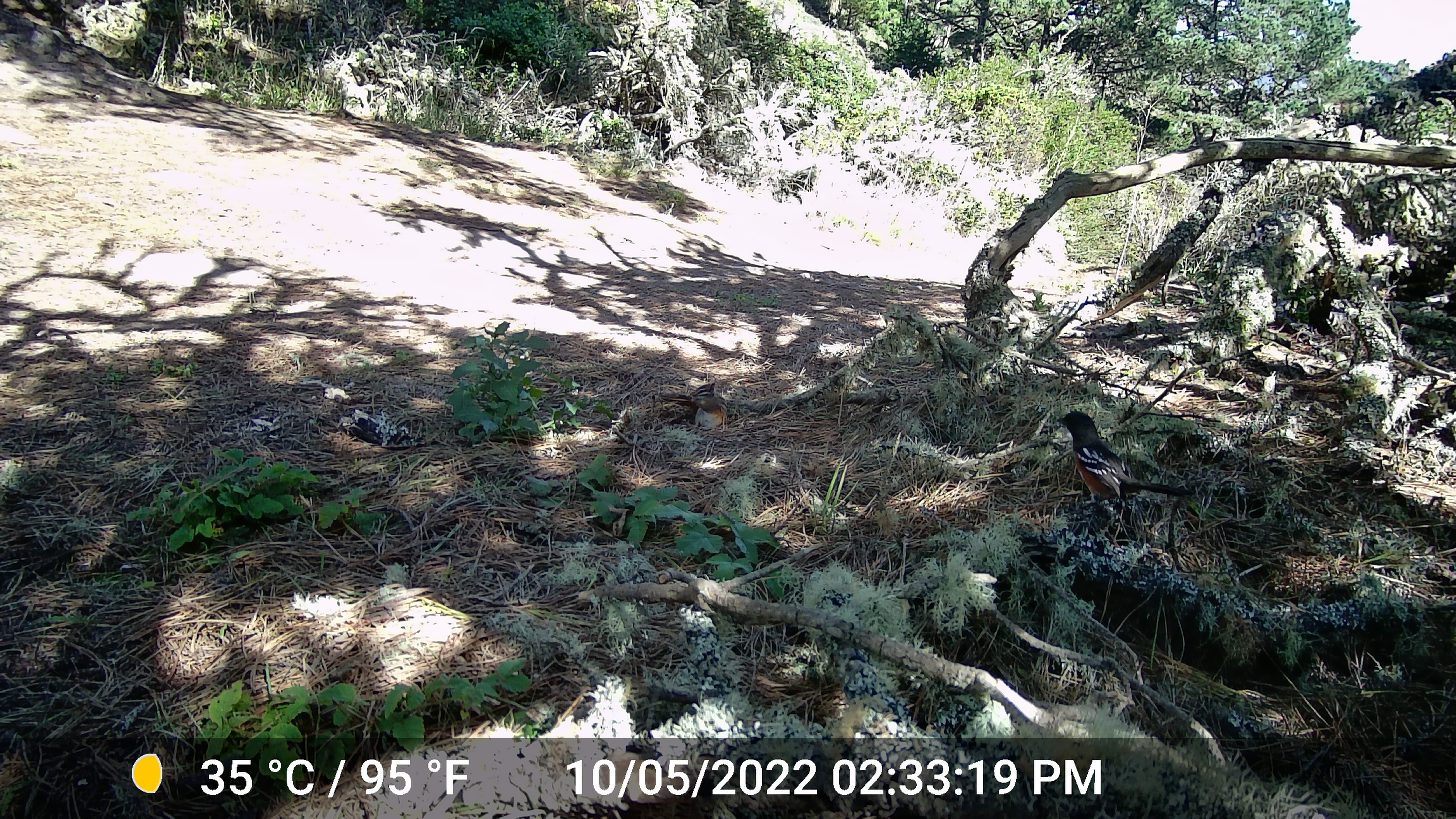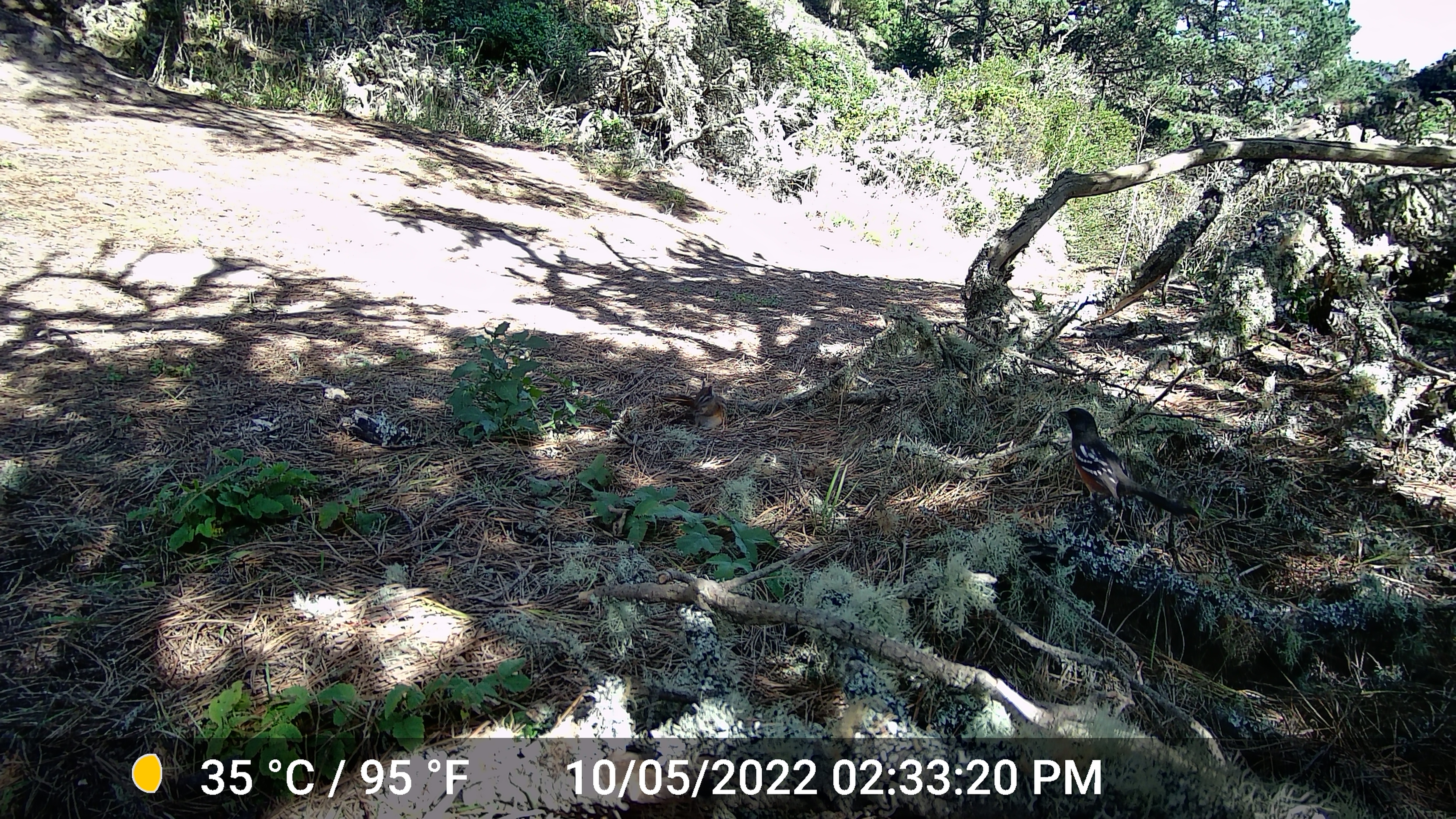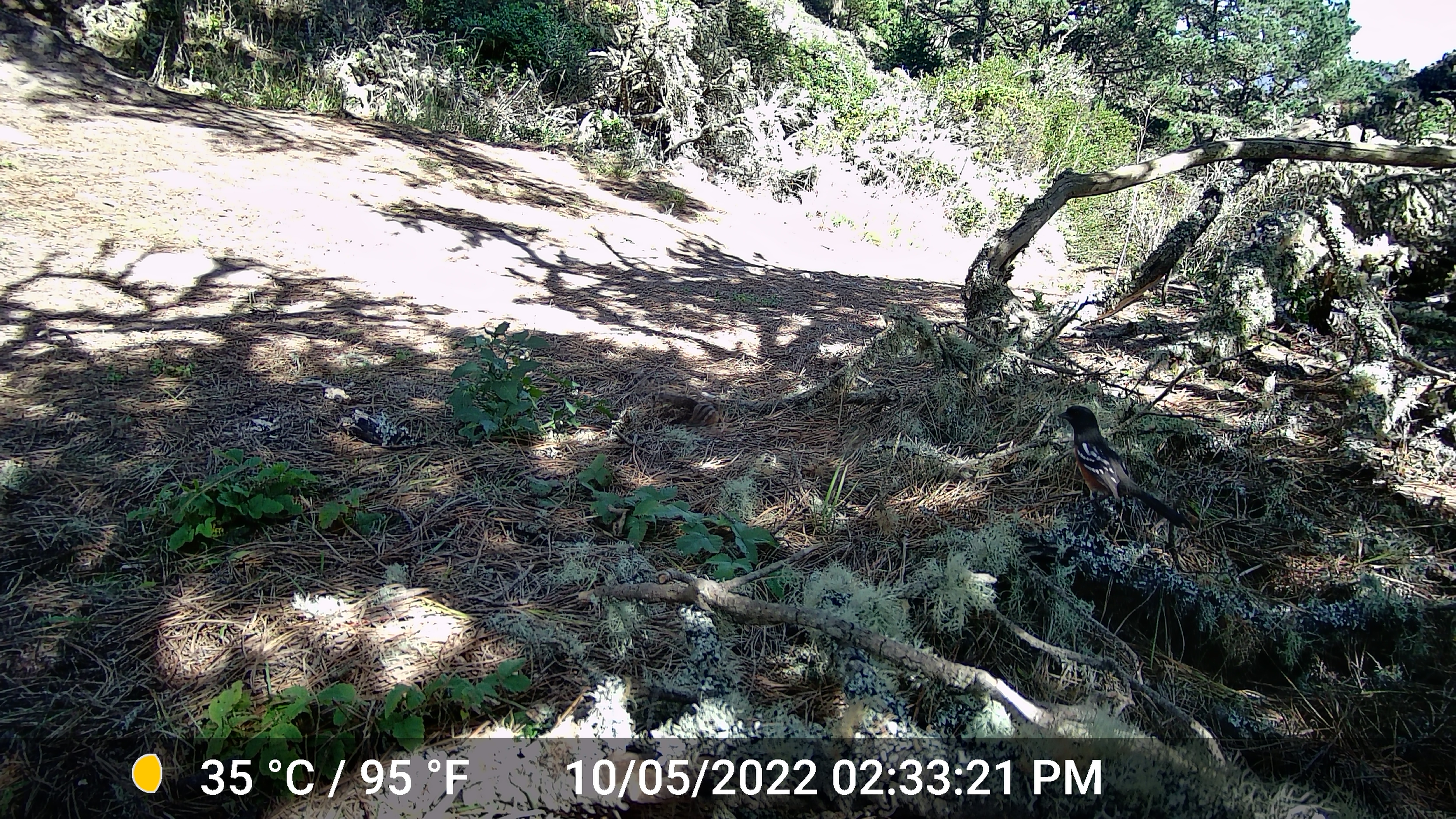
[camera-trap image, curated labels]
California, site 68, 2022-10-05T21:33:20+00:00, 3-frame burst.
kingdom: Animalia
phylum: Chordata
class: Aves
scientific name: Aves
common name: bird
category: unknown bird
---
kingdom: Animalia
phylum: Chordata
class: Aves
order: Passeriformes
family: Turdidae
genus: Turdus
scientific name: Turdus migratorius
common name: american robin